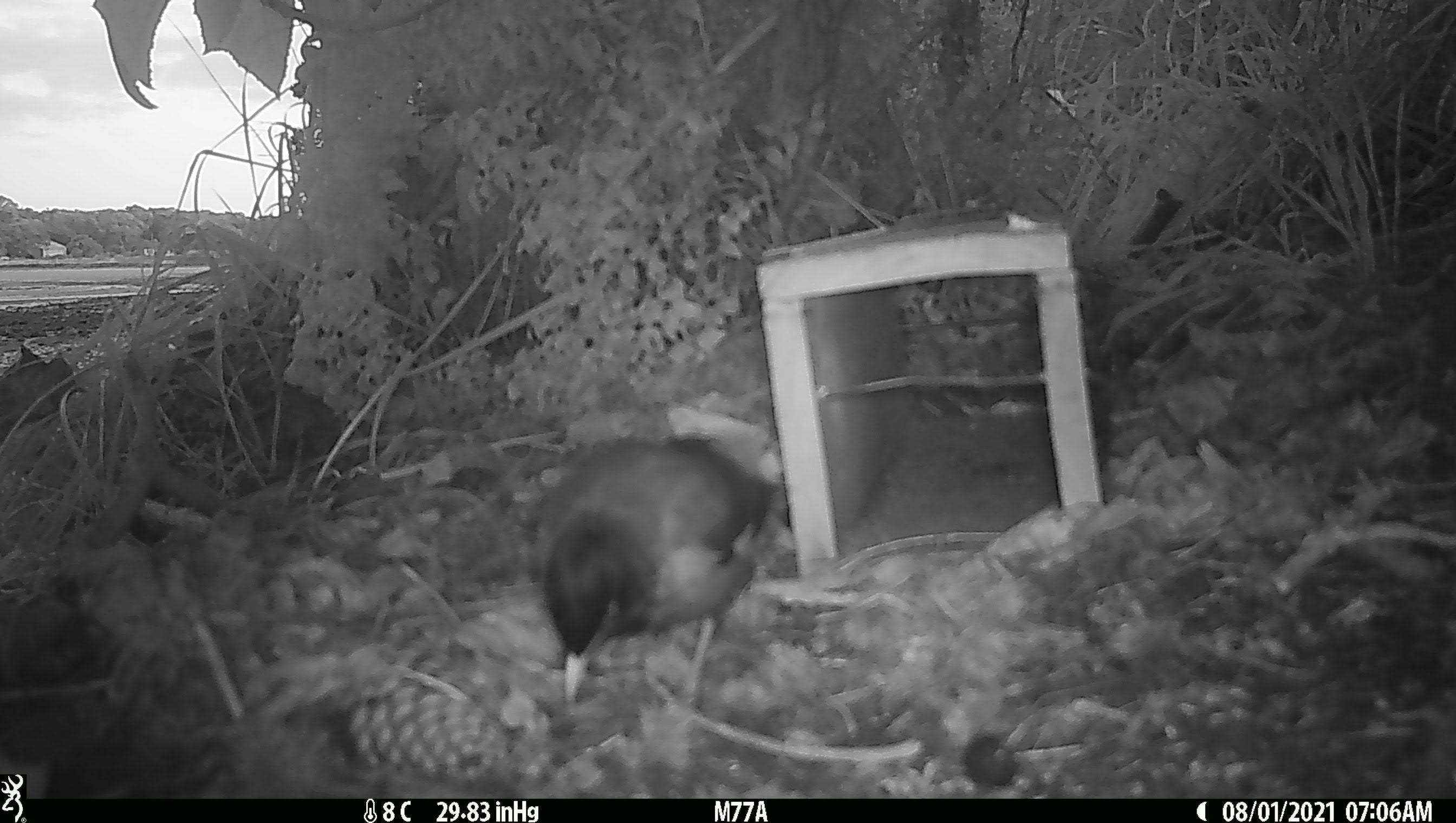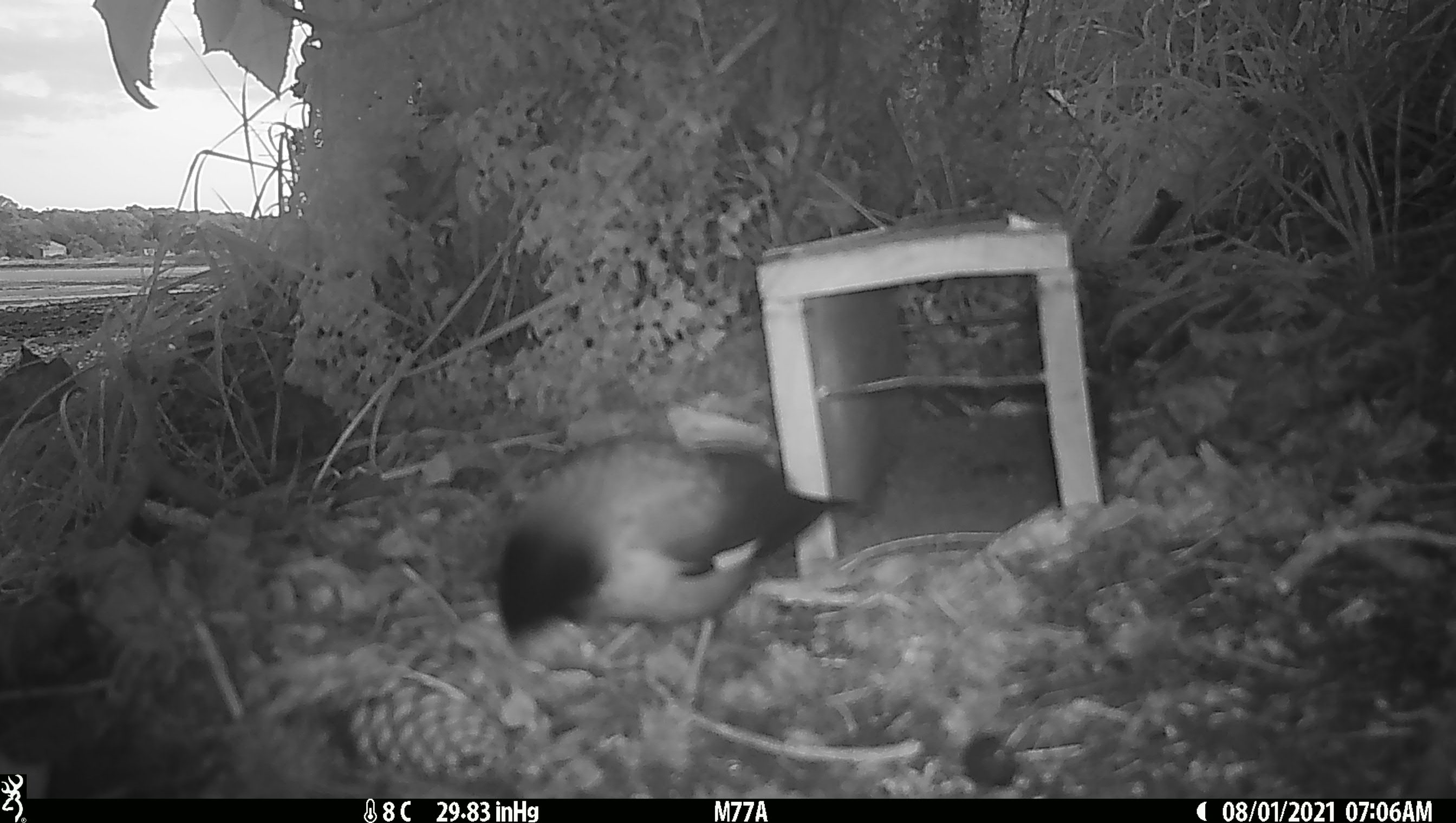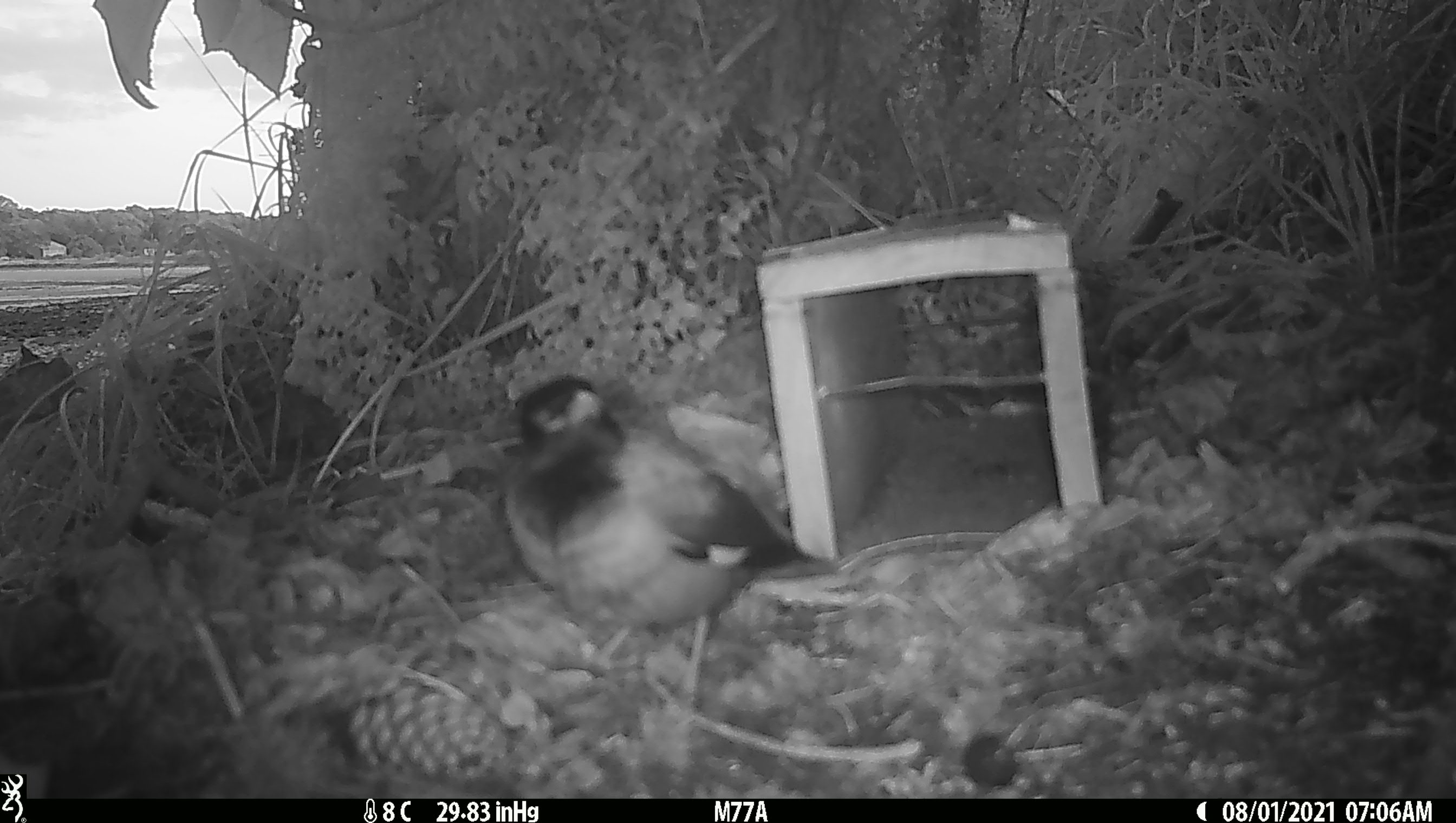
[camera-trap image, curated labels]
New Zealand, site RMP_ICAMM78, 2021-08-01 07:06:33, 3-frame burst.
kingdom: Animalia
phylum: Chordata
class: Aves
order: Passeriformes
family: Sturnidae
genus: Acridotheres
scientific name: Acridotheres tristis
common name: common myna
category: myna